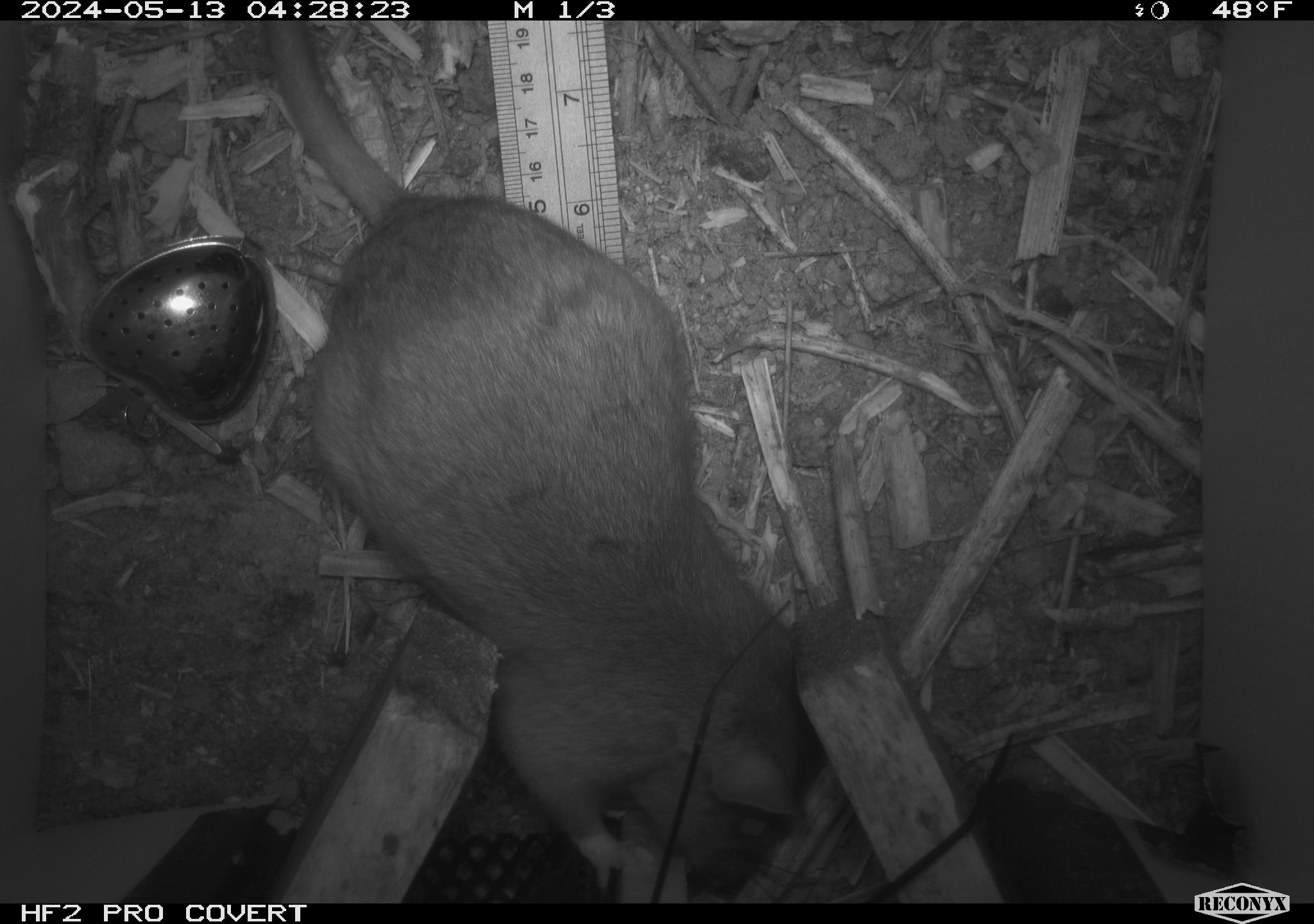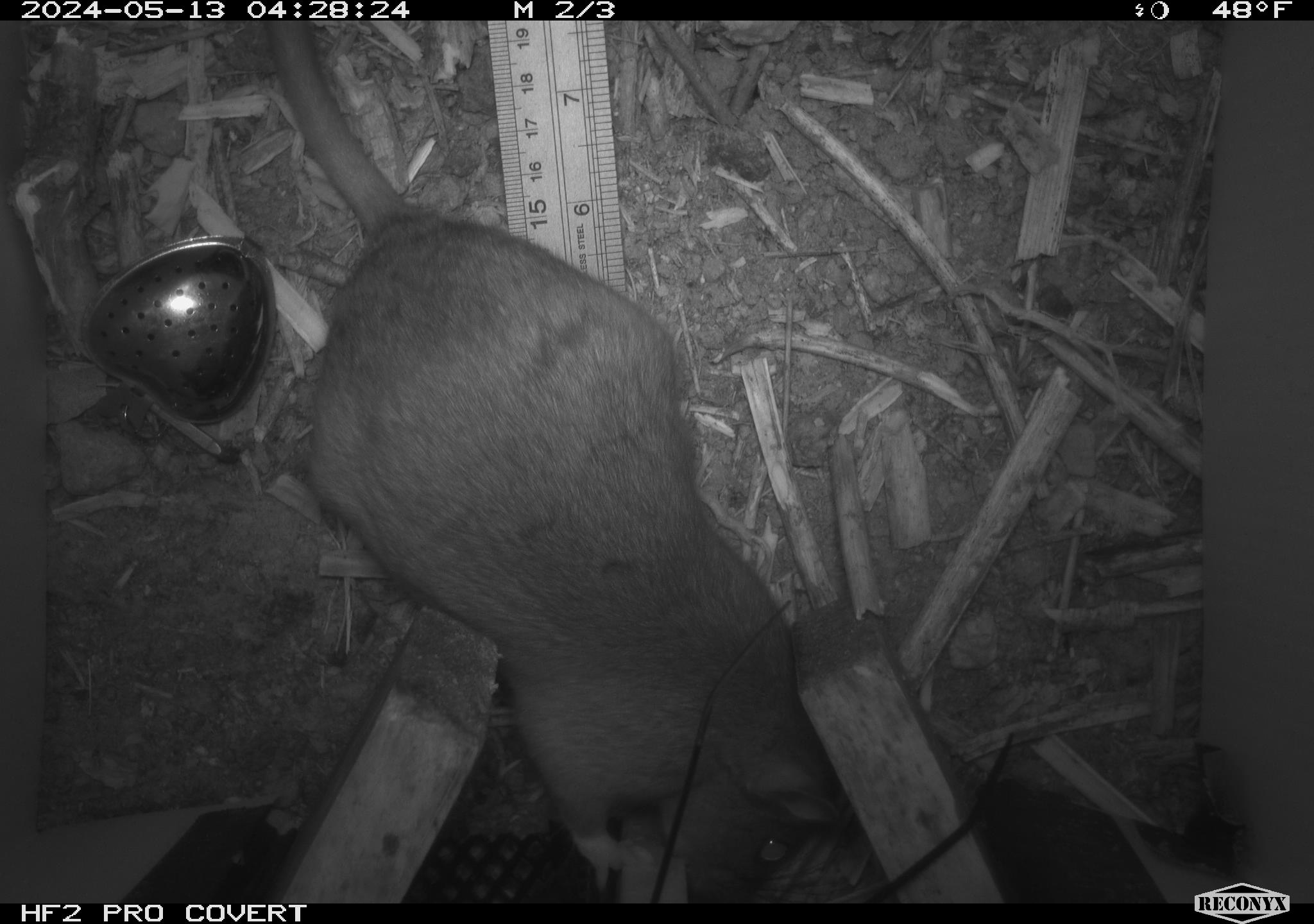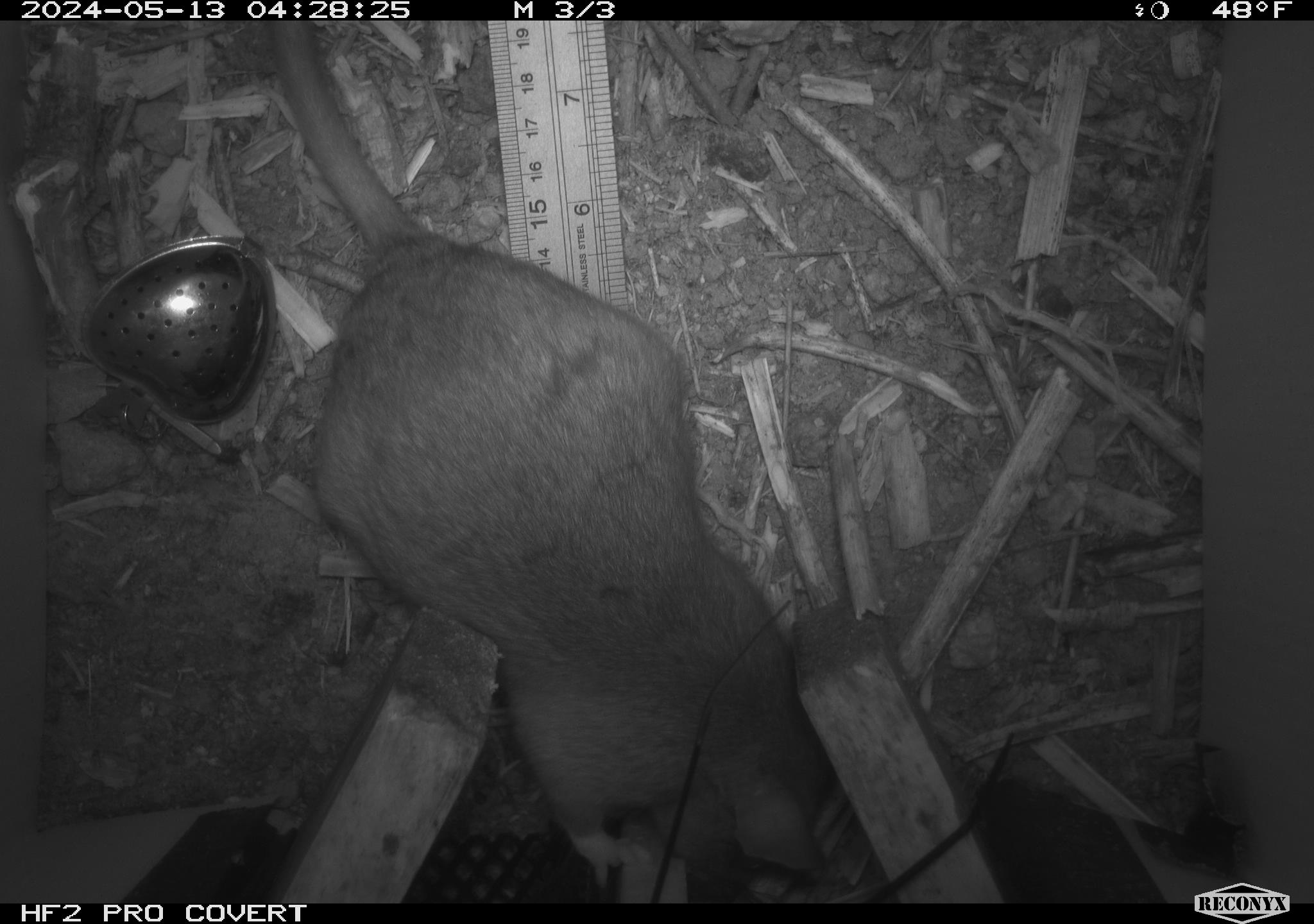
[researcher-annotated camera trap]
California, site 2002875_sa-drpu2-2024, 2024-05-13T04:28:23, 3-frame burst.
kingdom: Animalia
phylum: Chordata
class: Mammalia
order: Rodentia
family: Cricetidae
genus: Neotoma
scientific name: Neotoma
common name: pack rat or woodrat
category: neotoma species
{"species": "neotoma species (pack rat or woodrat) (Neotoma)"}